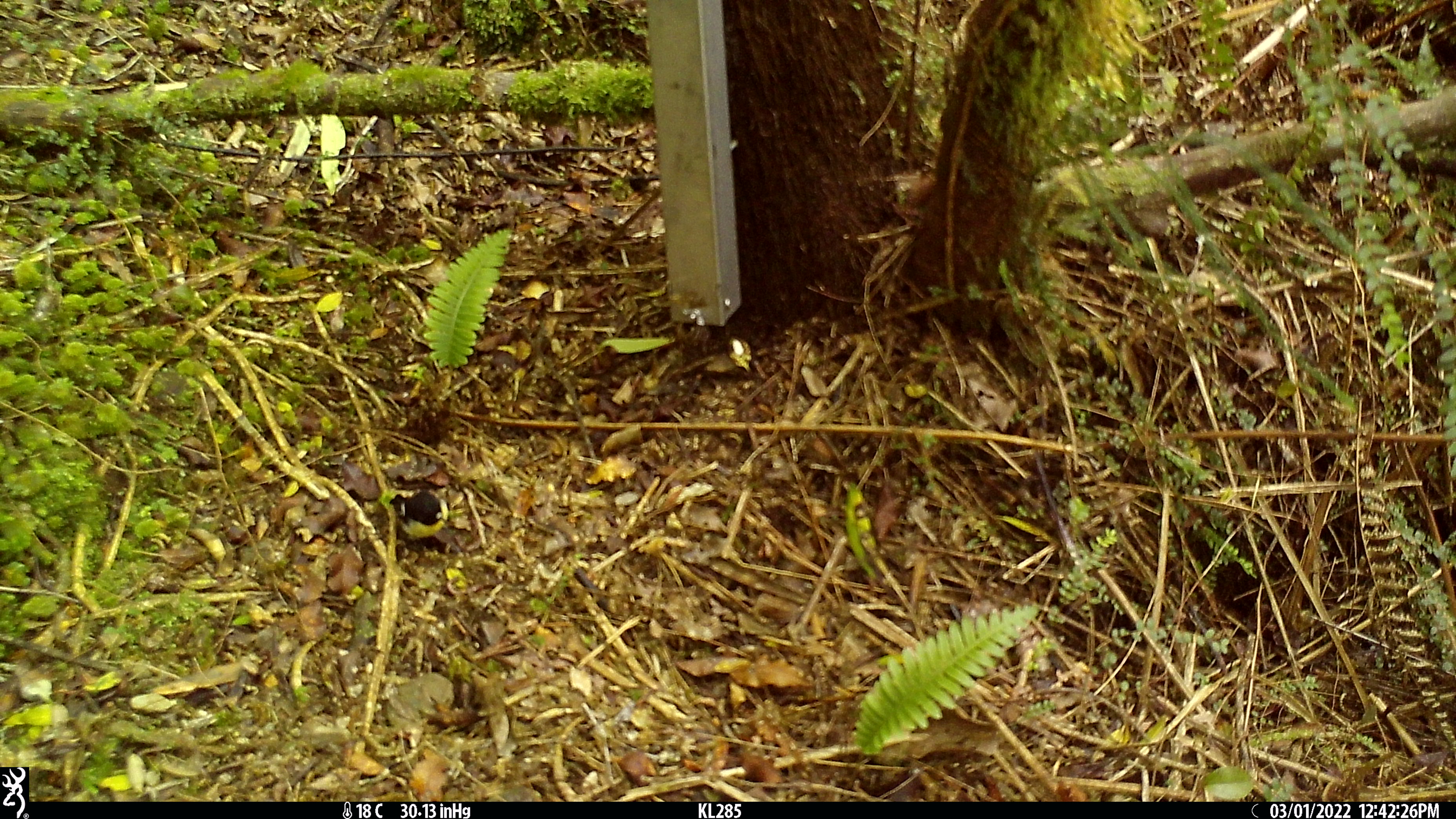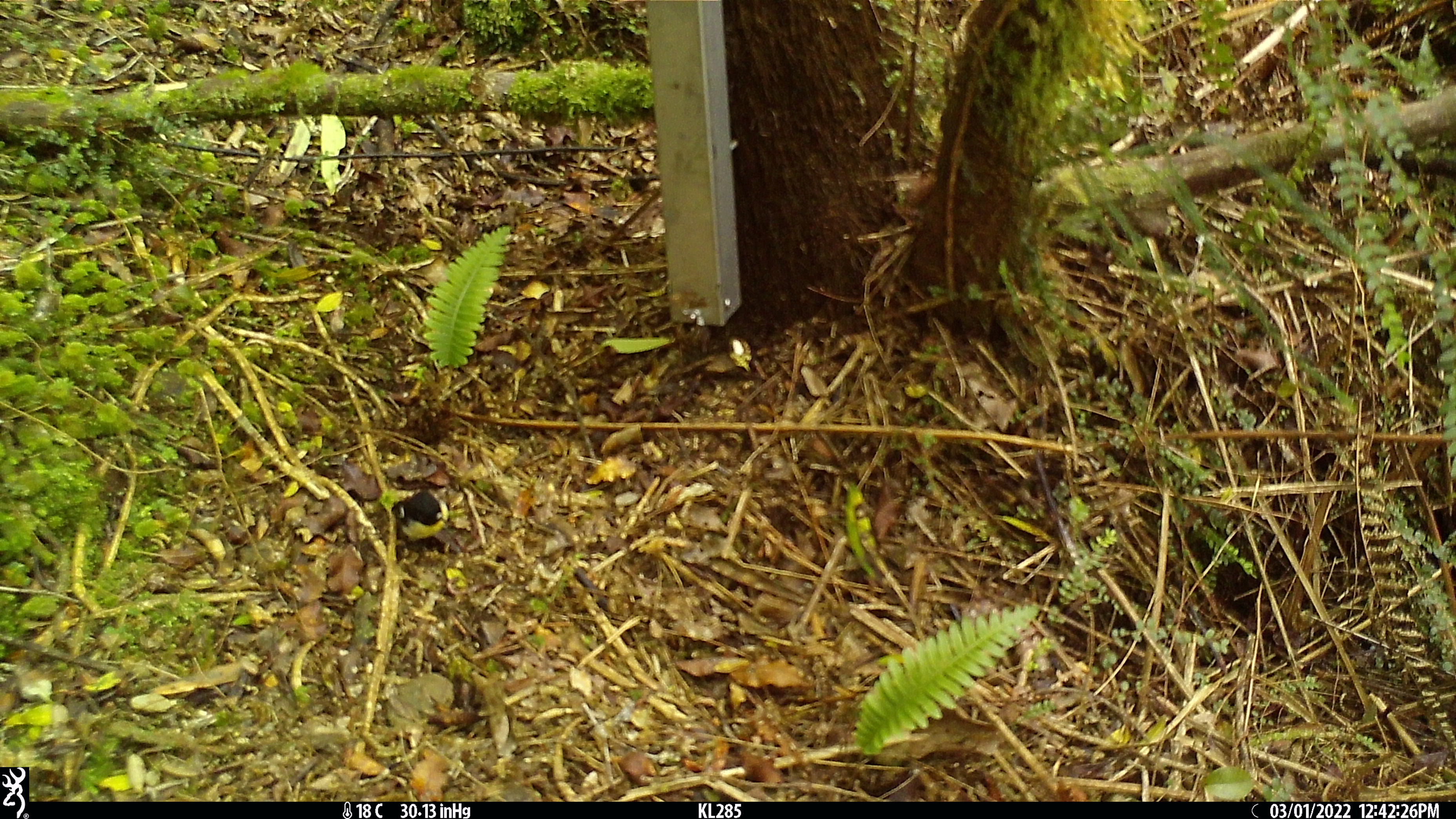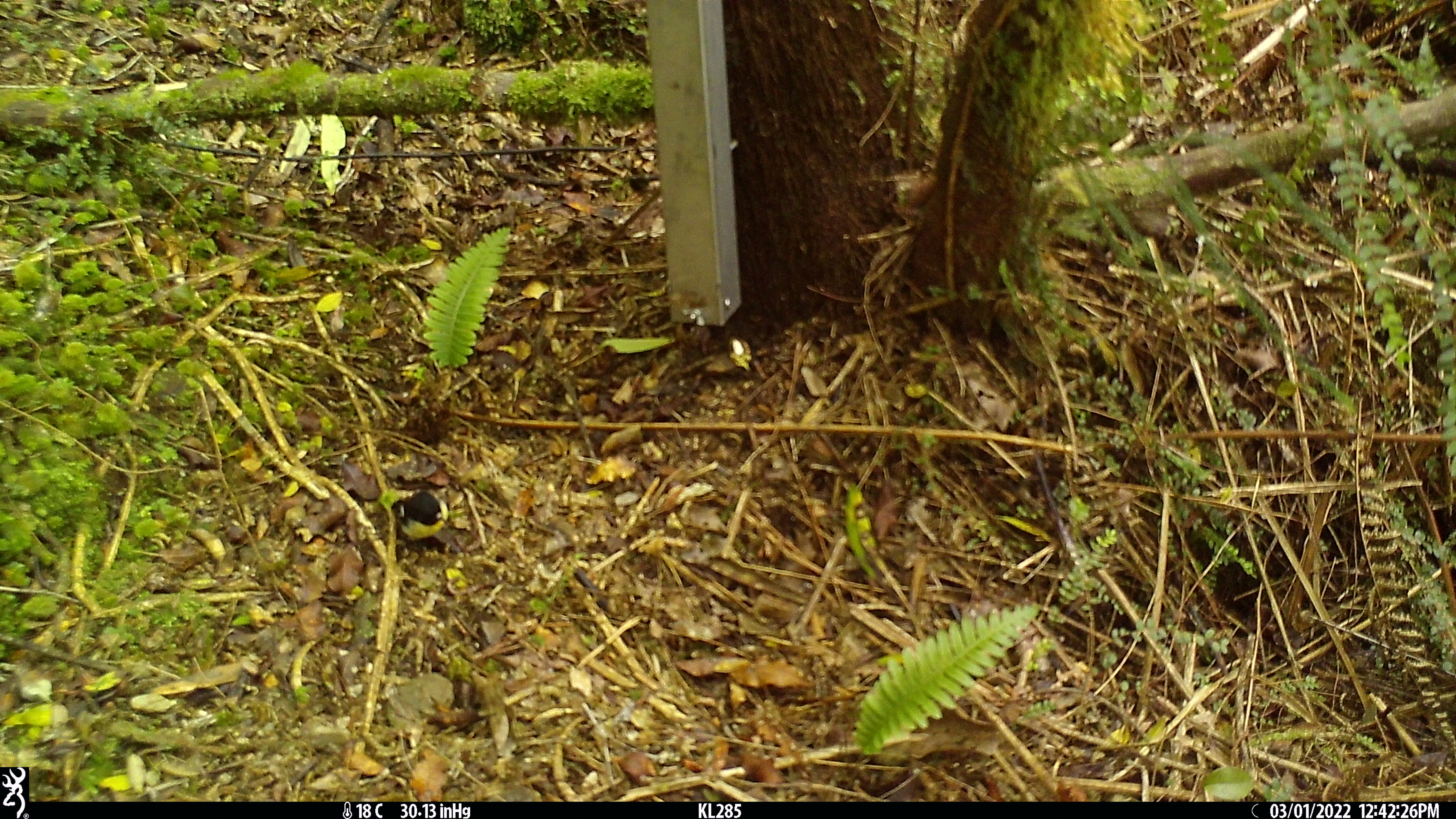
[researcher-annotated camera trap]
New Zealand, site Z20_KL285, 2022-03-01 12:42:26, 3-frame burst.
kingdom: Animalia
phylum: Chordata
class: Aves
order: Passeriformes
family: Petroicidae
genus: Petroica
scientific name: Petroica macrocephala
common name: tomtit